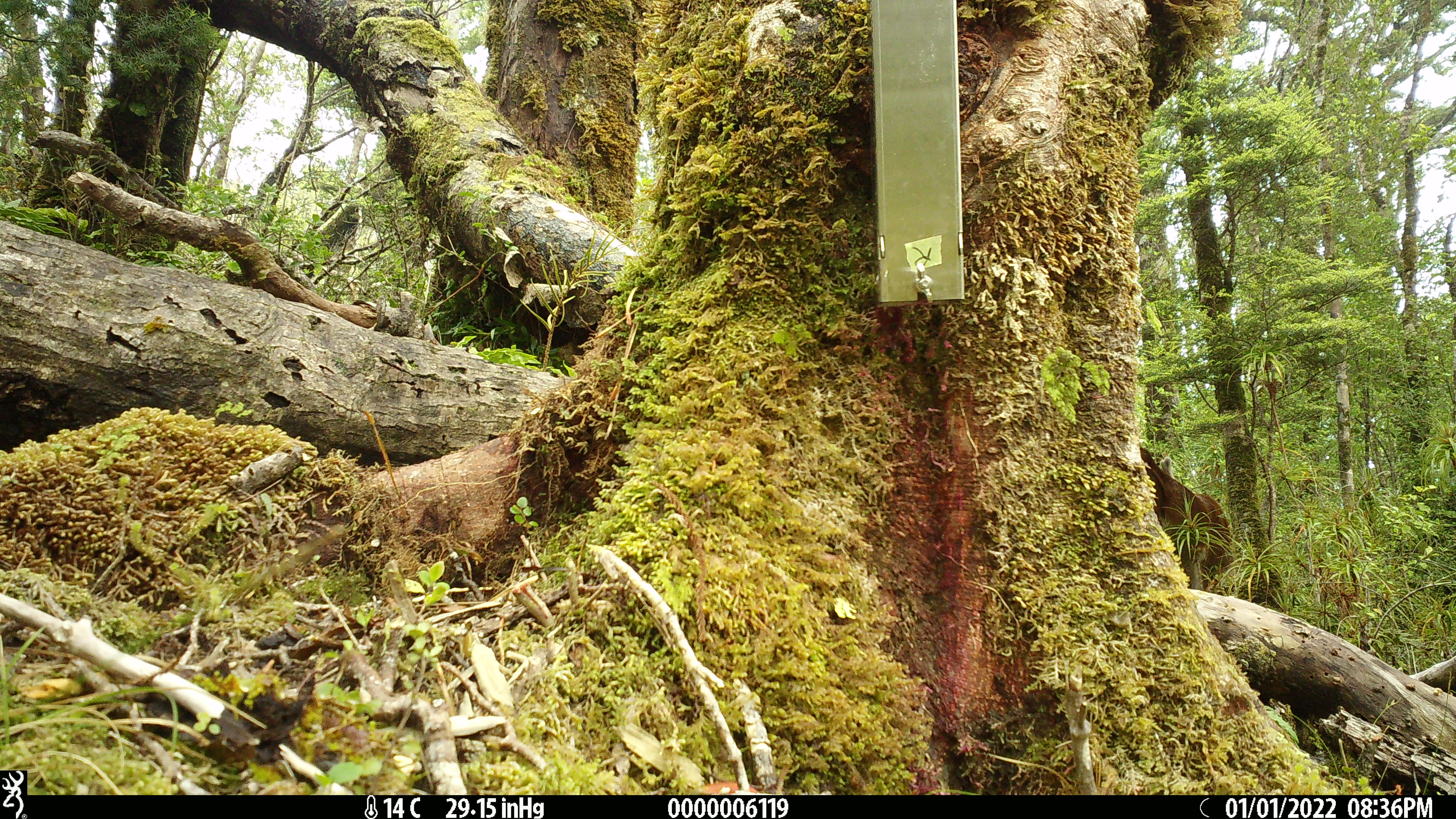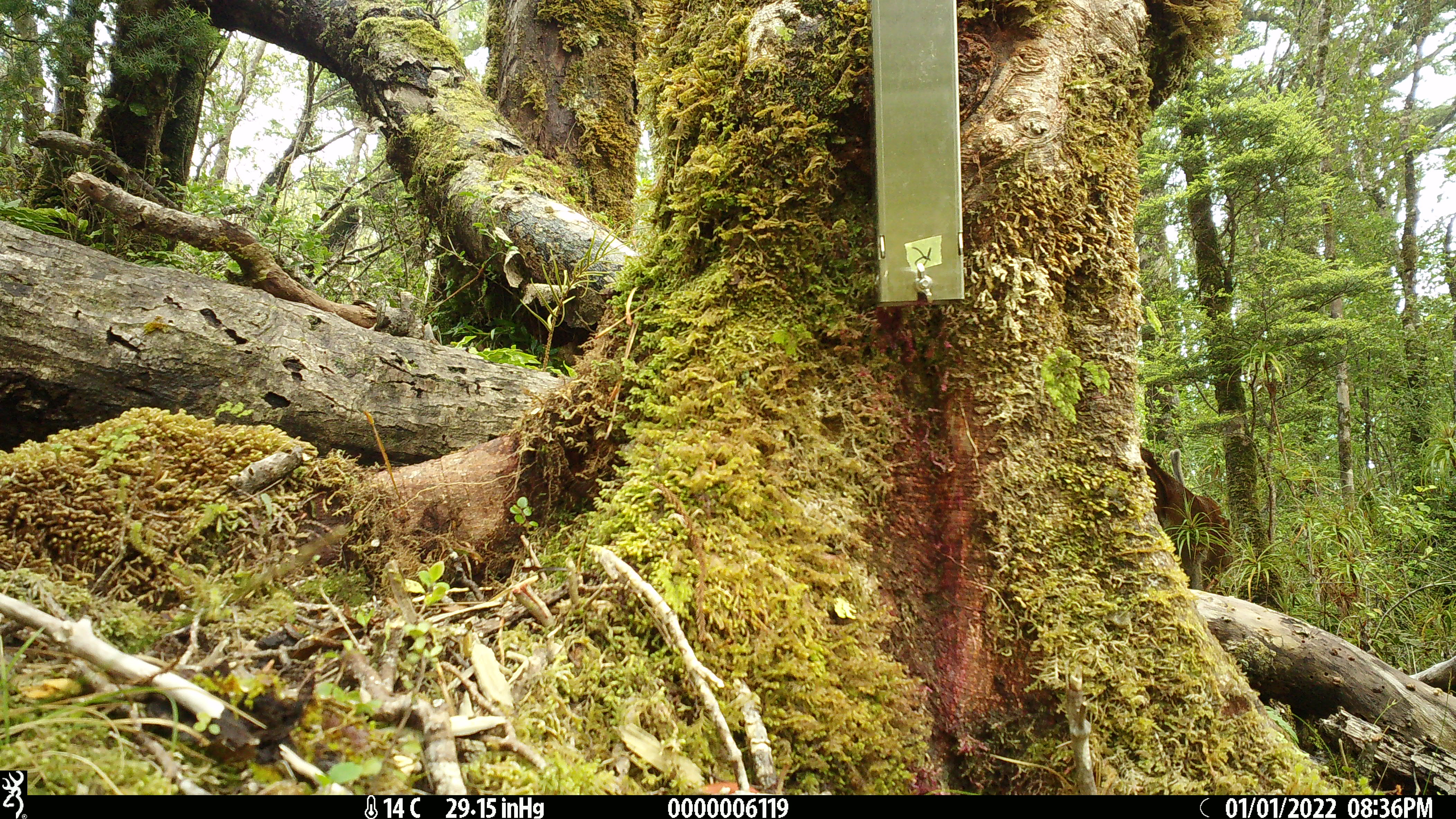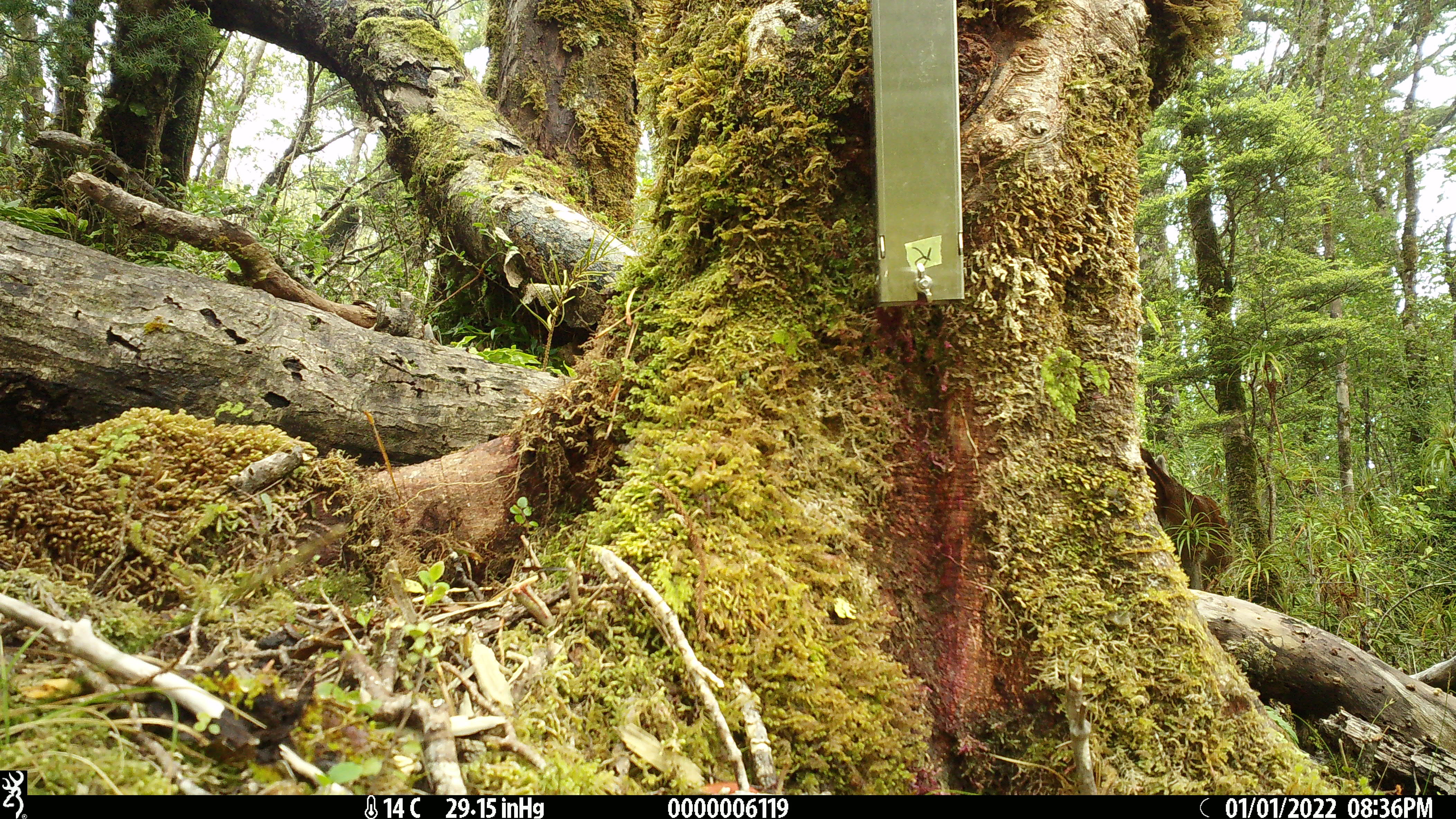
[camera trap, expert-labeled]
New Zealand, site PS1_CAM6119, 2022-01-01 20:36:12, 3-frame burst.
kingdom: Animalia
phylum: Chordata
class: Mammalia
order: Artiodactyla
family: Cervidae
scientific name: Cervidae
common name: deer